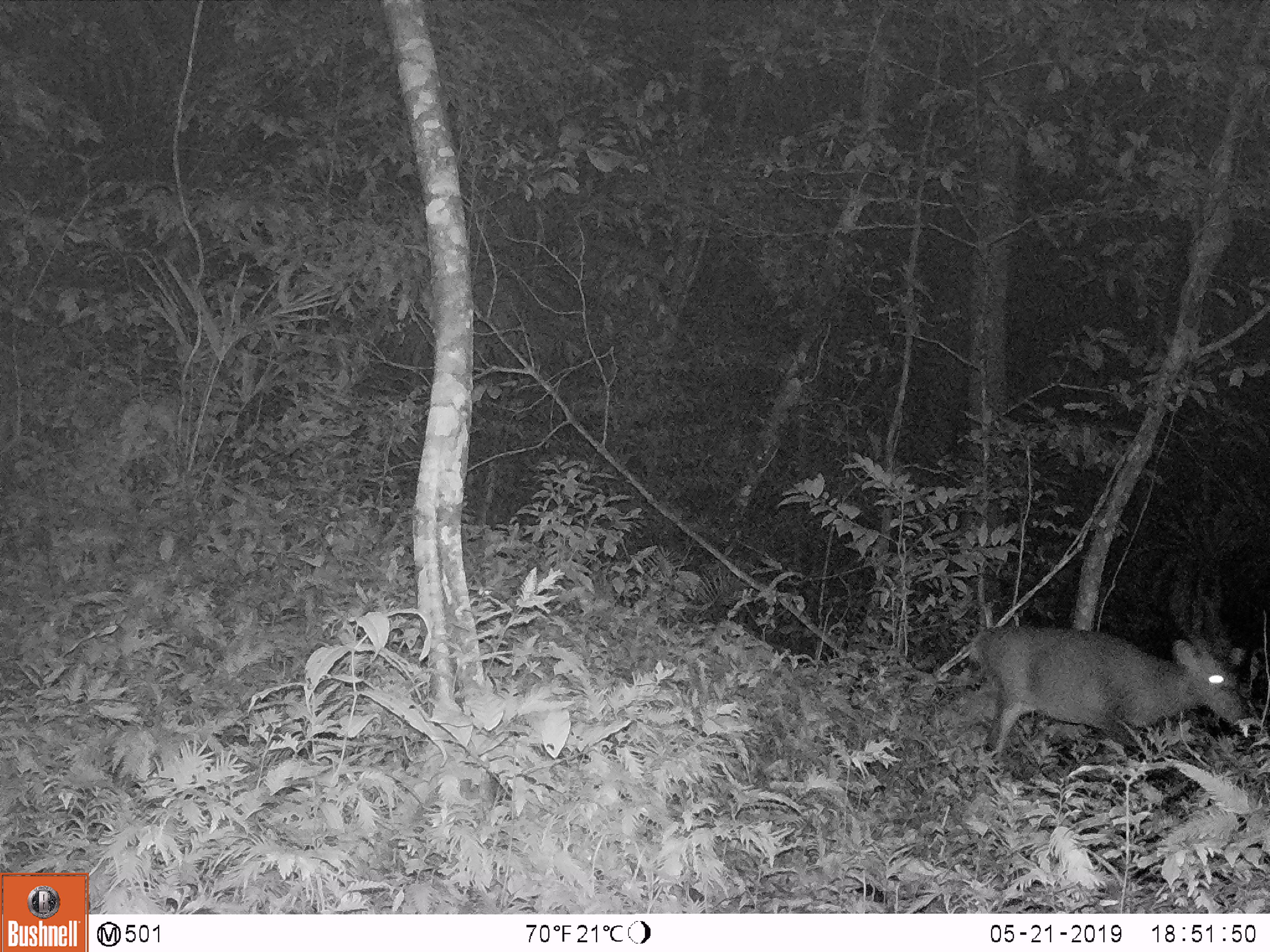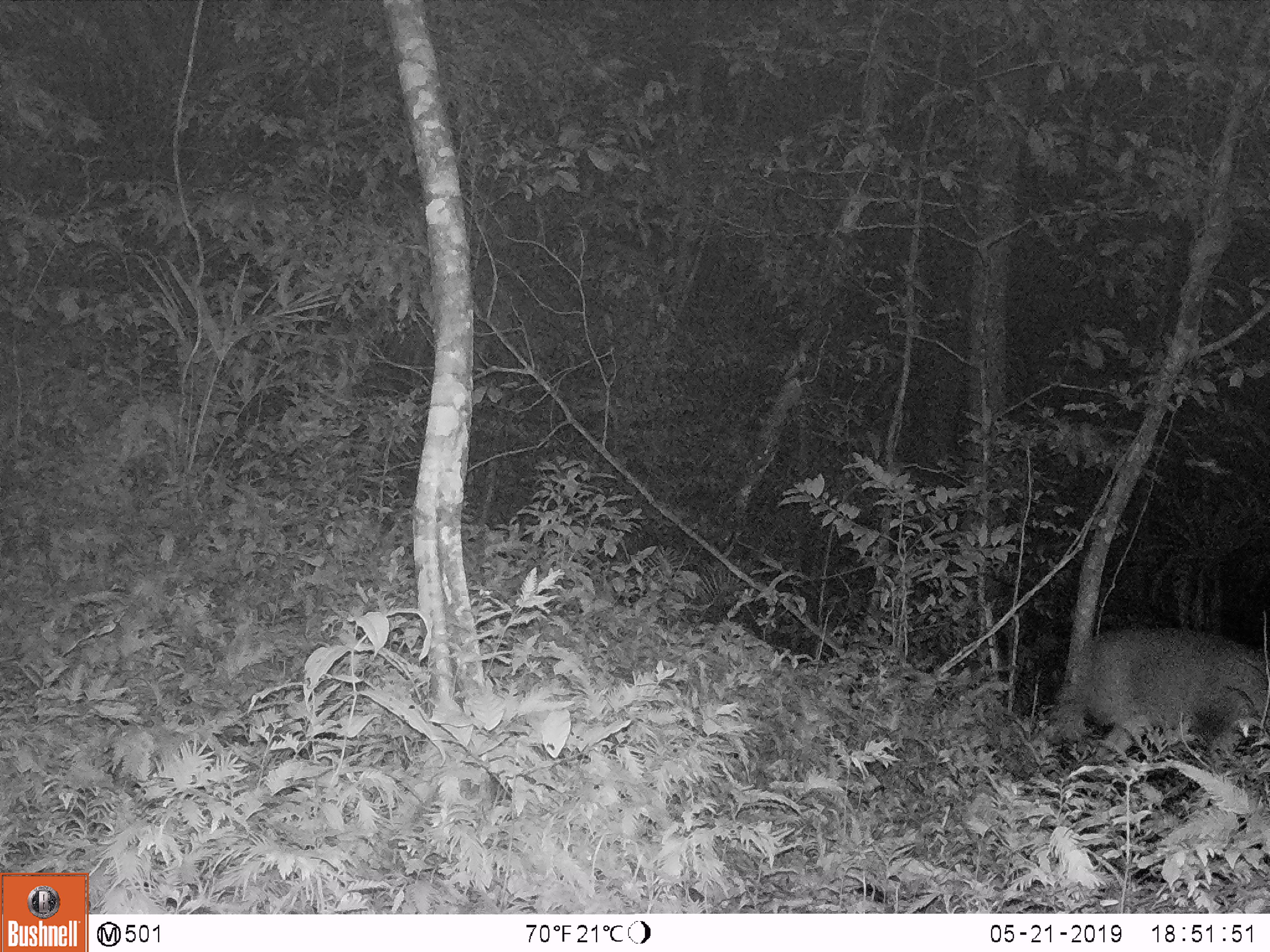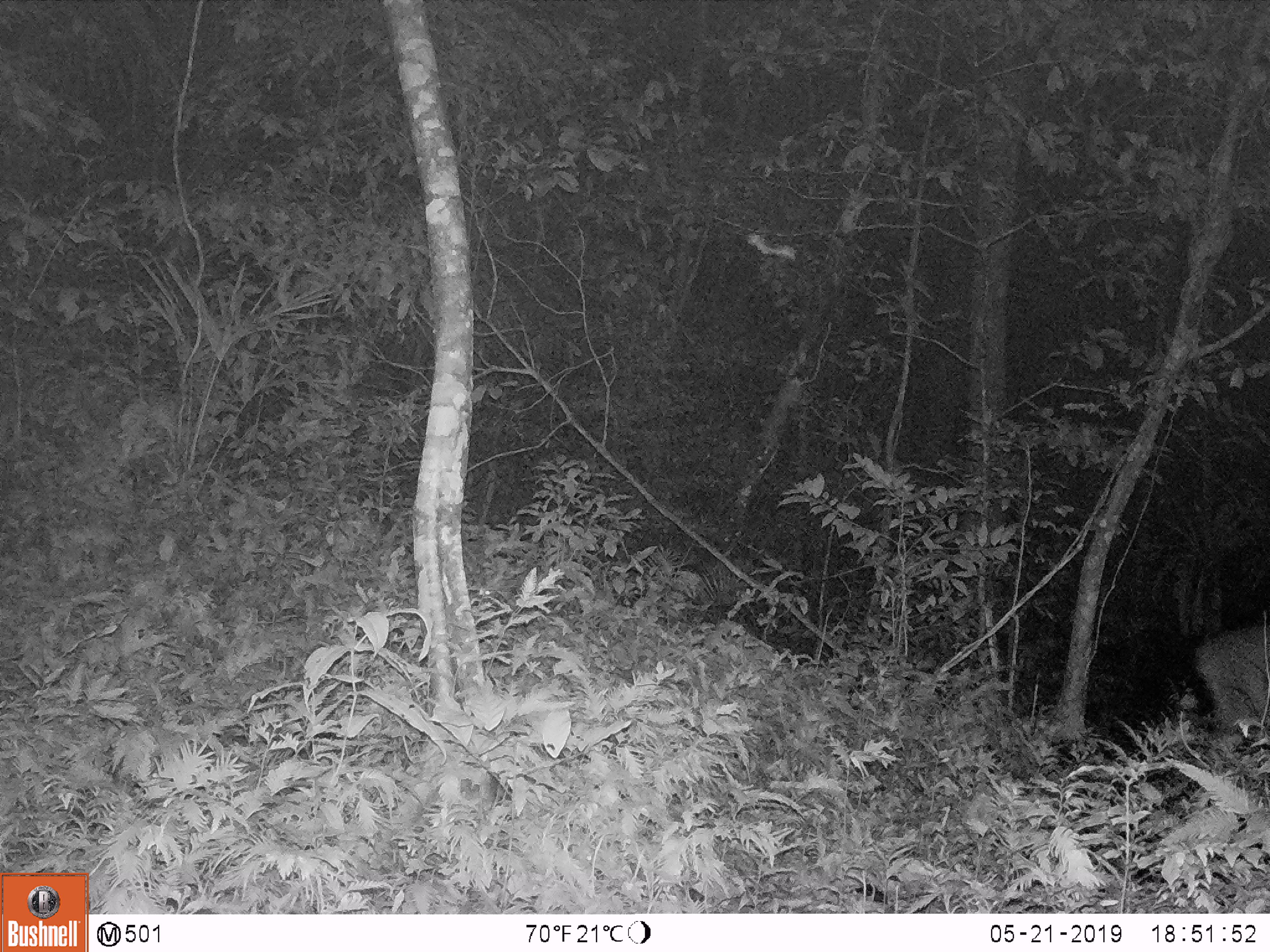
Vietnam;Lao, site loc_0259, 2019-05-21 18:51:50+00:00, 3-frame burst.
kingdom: Animalia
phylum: Chordata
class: Mammalia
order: Artiodactyla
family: Cervidae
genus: Muntiacus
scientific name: Muntiacus vuquangensis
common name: large-antlered muntjac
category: large antlered muntjac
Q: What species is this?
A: Large antlered muntjac (large-antlered muntjac) (Muntiacus vuquangensis).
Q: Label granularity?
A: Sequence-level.